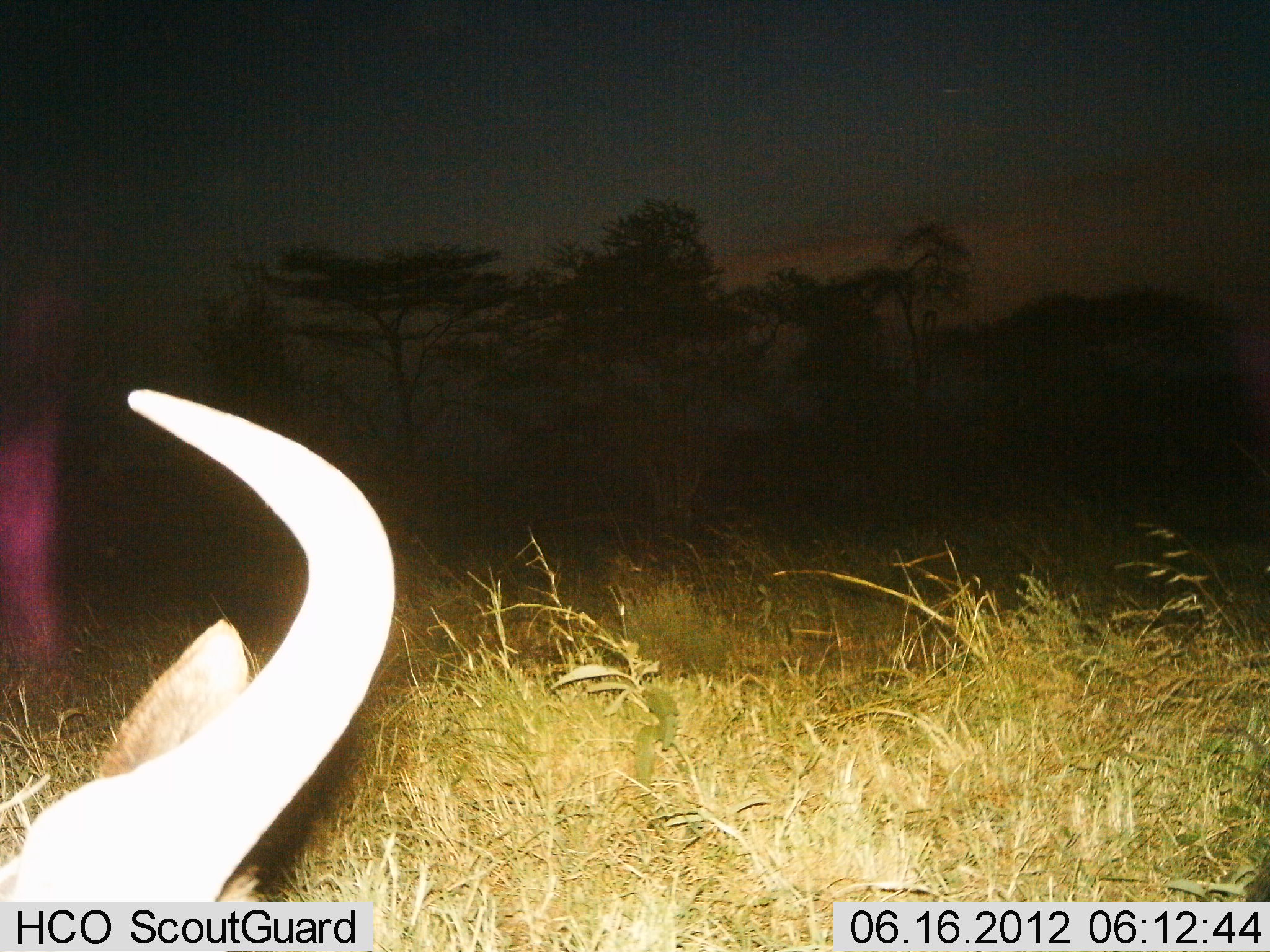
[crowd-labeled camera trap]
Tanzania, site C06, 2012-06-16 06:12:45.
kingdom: Animalia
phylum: Chordata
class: Mammalia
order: Artiodactyla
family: Bovidae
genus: Connochaetes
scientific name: Connochaetes taurinus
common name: blue wildebeest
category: wildebeest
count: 1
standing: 20%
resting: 80%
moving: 0%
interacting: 0%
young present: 0%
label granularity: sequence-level